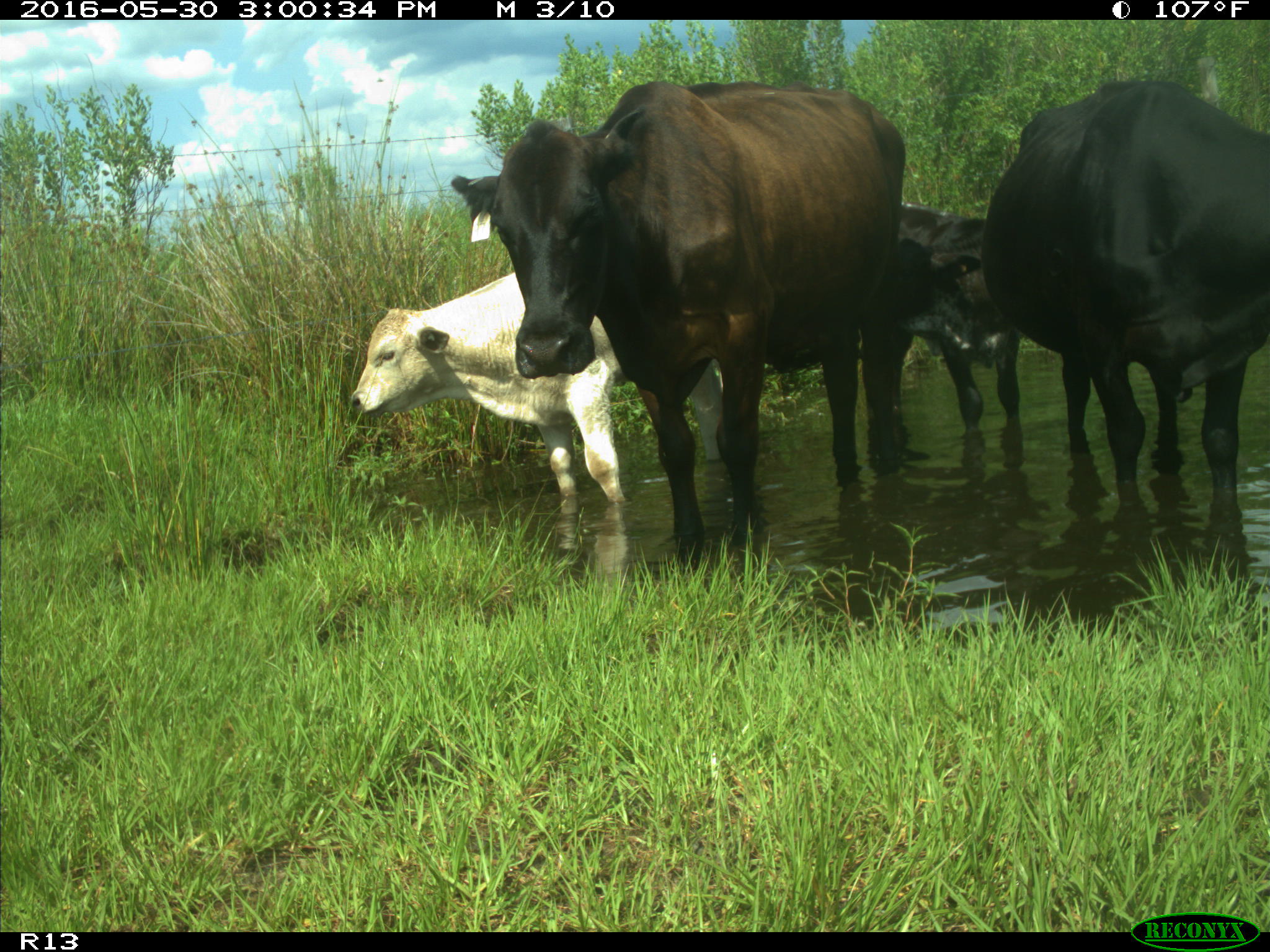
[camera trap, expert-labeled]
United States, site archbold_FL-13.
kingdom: Animalia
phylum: Chordata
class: Mammalia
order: Artiodactyla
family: Bovidae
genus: Bos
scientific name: Bos taurus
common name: domestic cow